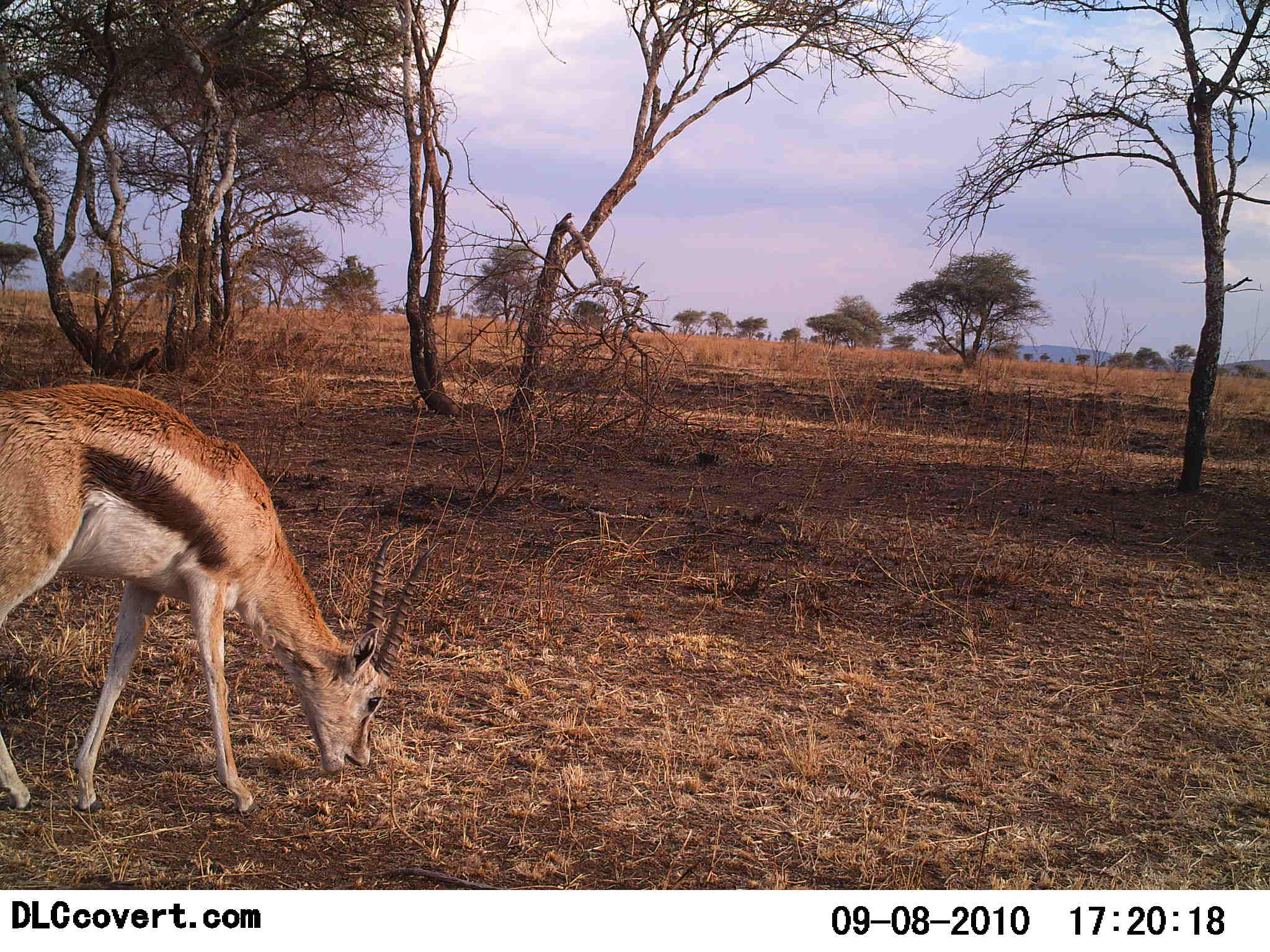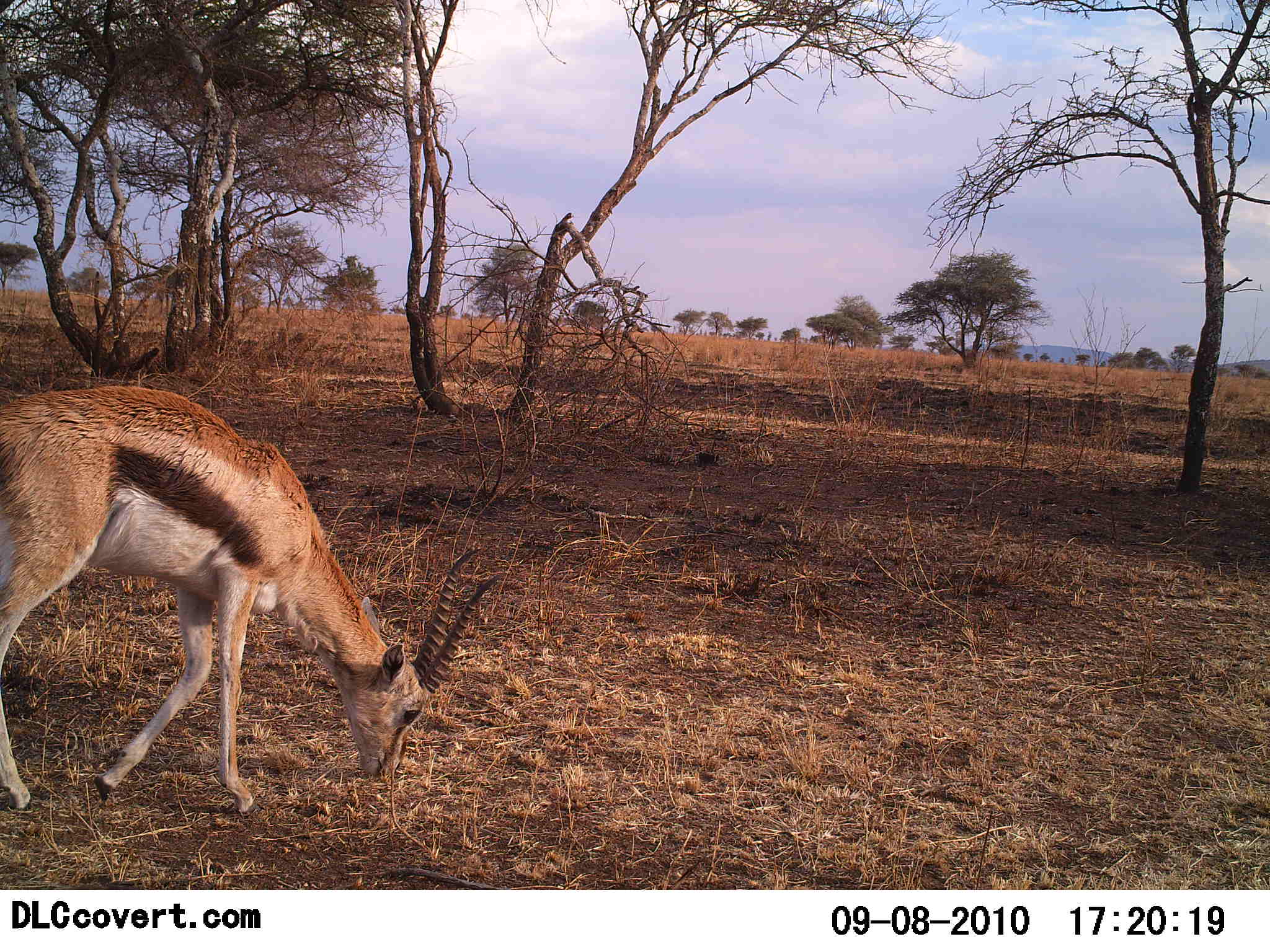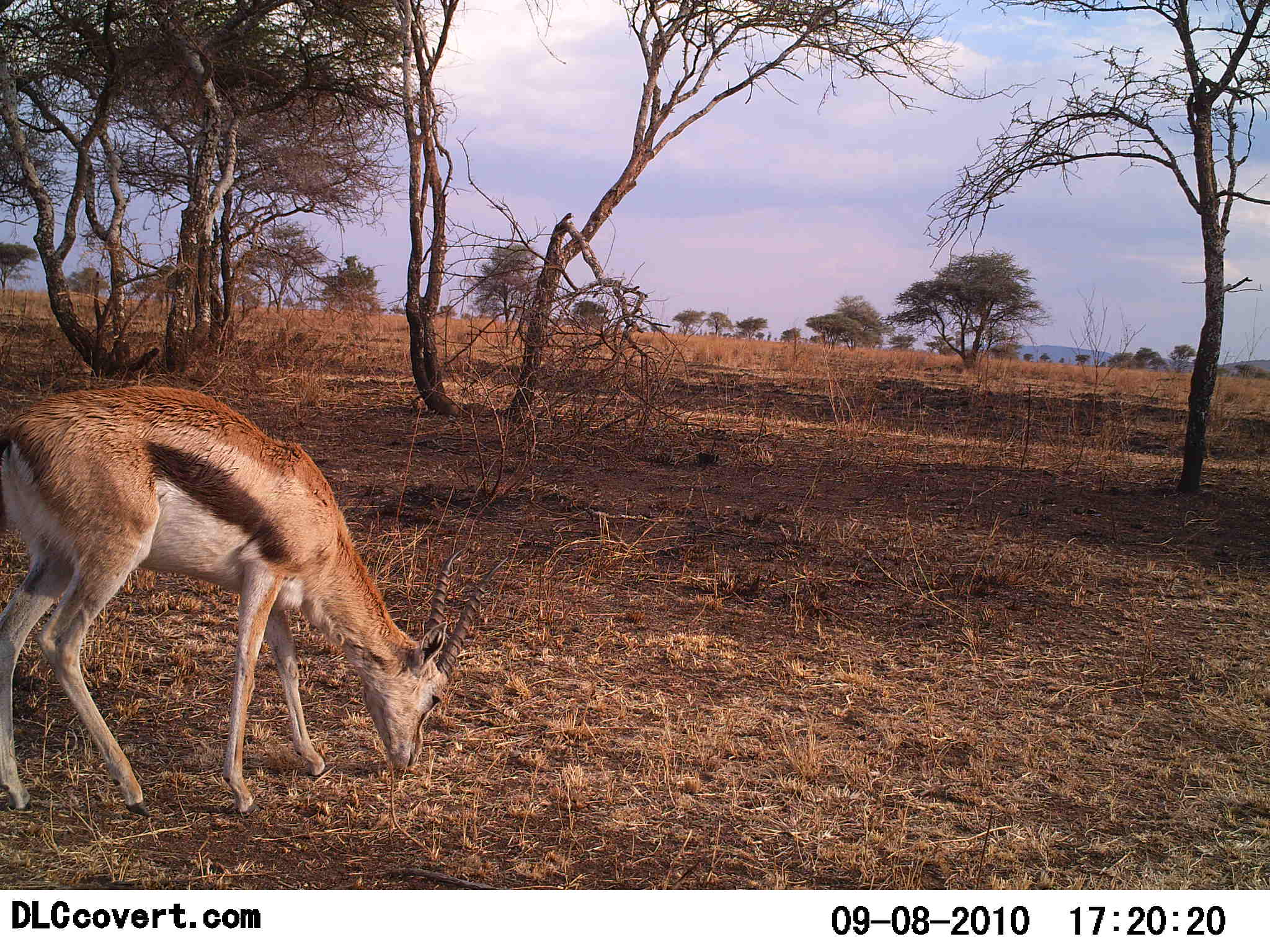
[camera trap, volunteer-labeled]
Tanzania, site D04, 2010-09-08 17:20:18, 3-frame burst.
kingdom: Animalia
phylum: Chordata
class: Mammalia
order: Artiodactyla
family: Bovidae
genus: Eudorcas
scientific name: Eudorcas thomsonii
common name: thomson's gazelle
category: gazellethomsons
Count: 1.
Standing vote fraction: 0%.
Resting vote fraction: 0%.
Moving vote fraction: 18%.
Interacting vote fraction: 0%.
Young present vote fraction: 0%.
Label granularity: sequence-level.